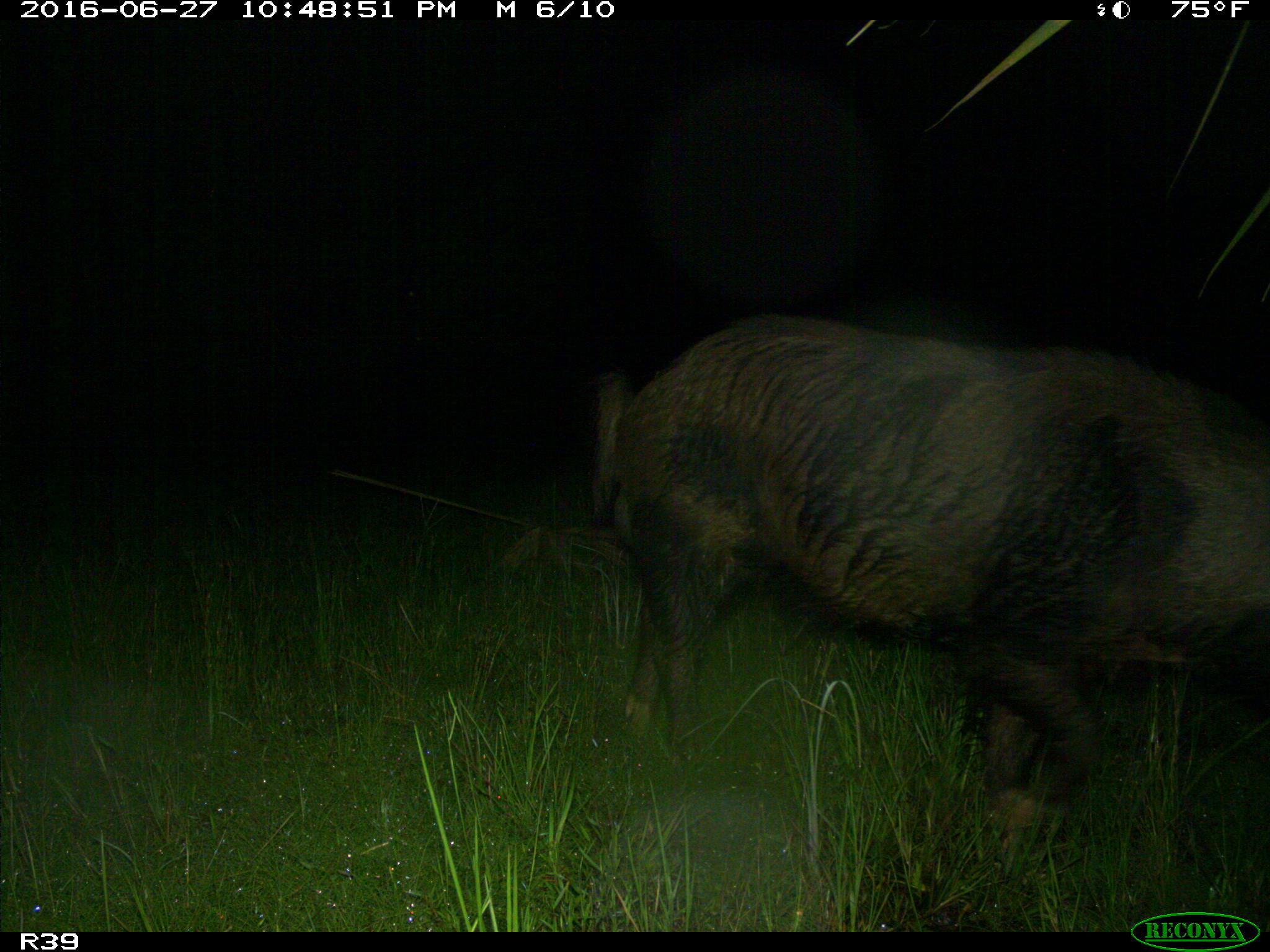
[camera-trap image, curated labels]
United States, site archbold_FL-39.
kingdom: Animalia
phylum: Chordata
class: Mammalia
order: Artiodactyla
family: Suidae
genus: Sus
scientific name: Sus scrofa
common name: wild boar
Sus scrofa (wild boar).